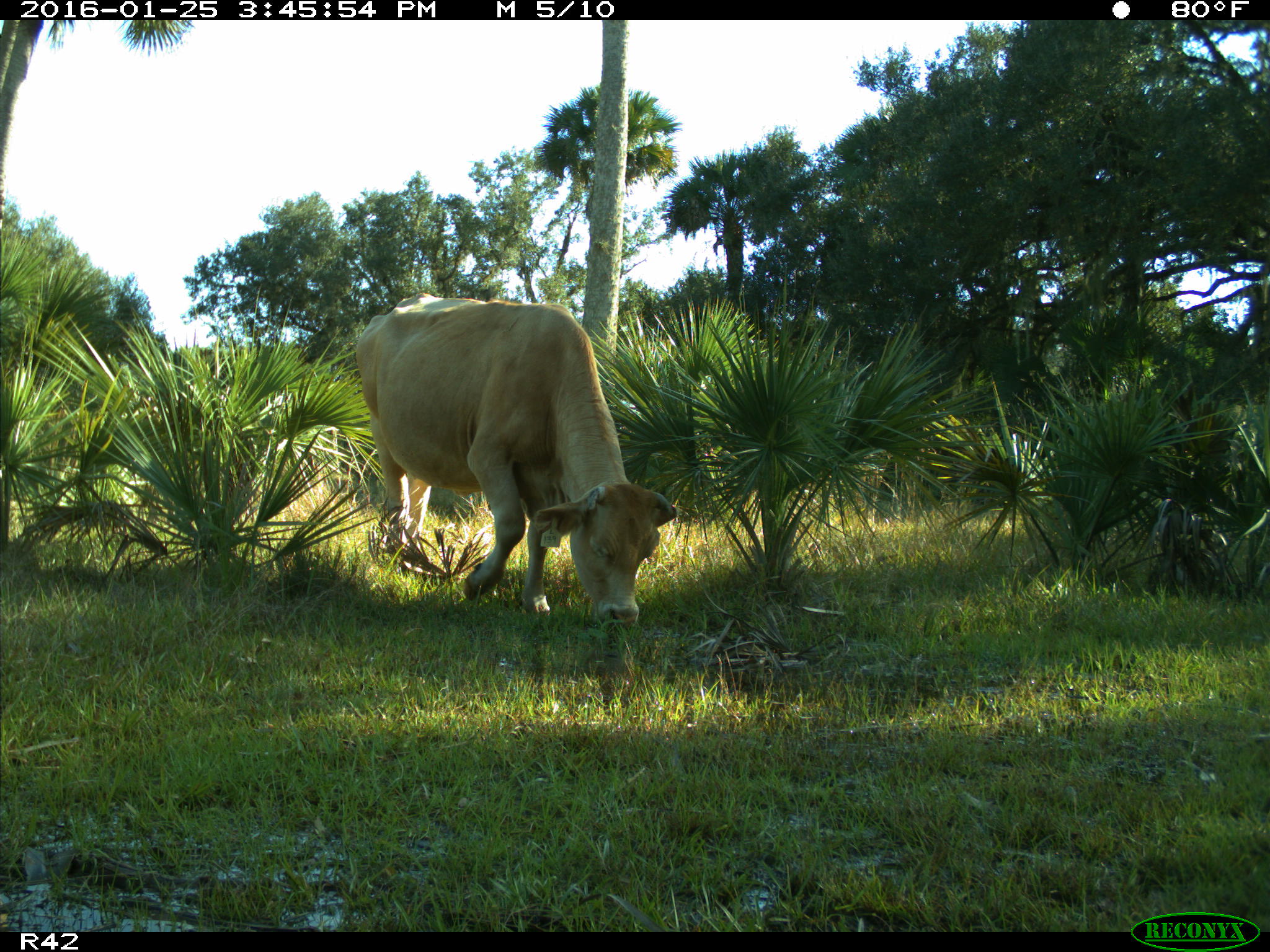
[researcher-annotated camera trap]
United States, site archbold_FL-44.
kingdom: Animalia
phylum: Chordata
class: Mammalia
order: Artiodactyla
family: Bovidae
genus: Bos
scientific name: Bos taurus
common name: domestic cow